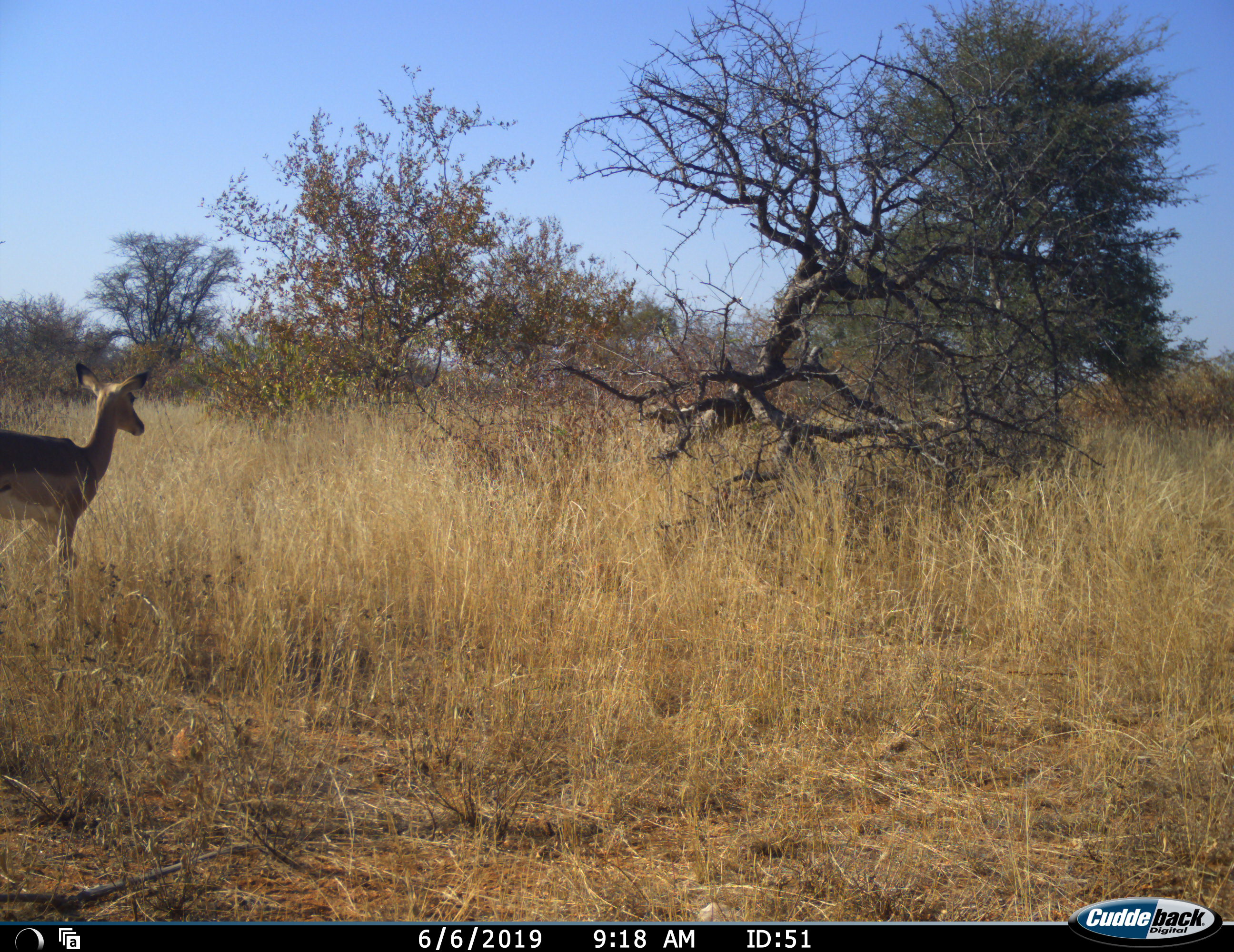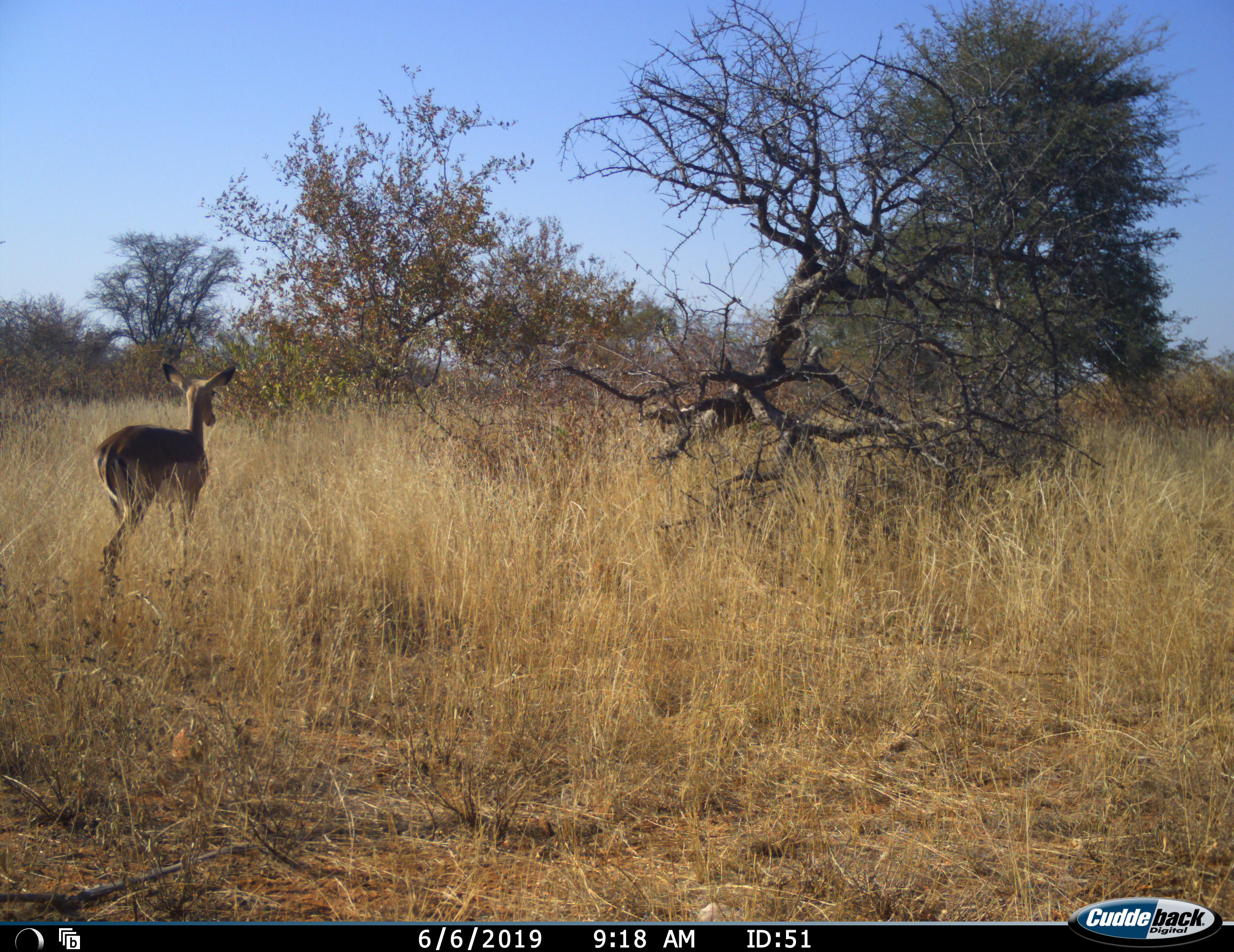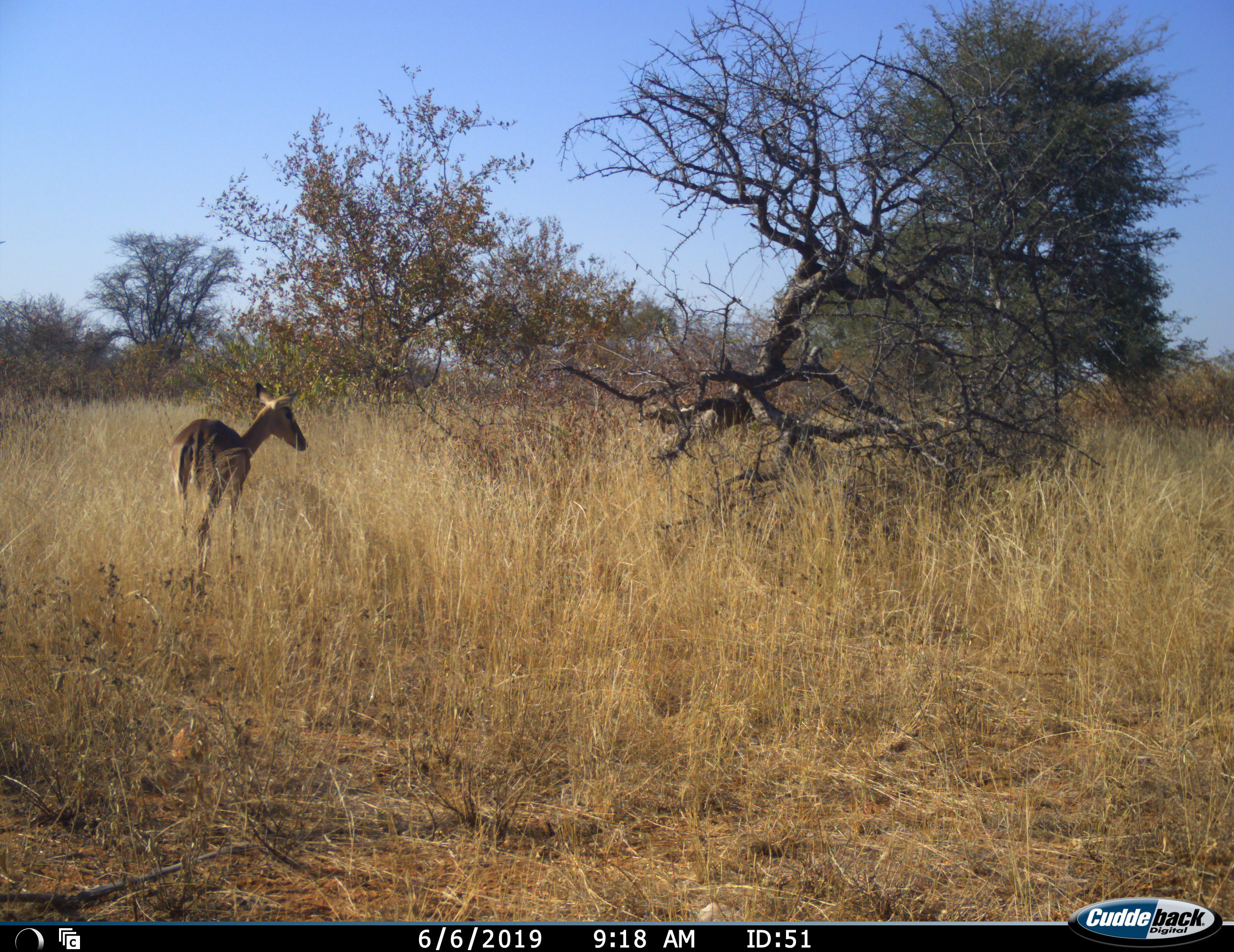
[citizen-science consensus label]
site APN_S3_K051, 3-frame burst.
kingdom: Animalia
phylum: Chordata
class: Mammalia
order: Artiodactyla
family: Bovidae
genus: Aepyceros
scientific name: Aepyceros melampus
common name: impala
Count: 1.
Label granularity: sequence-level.